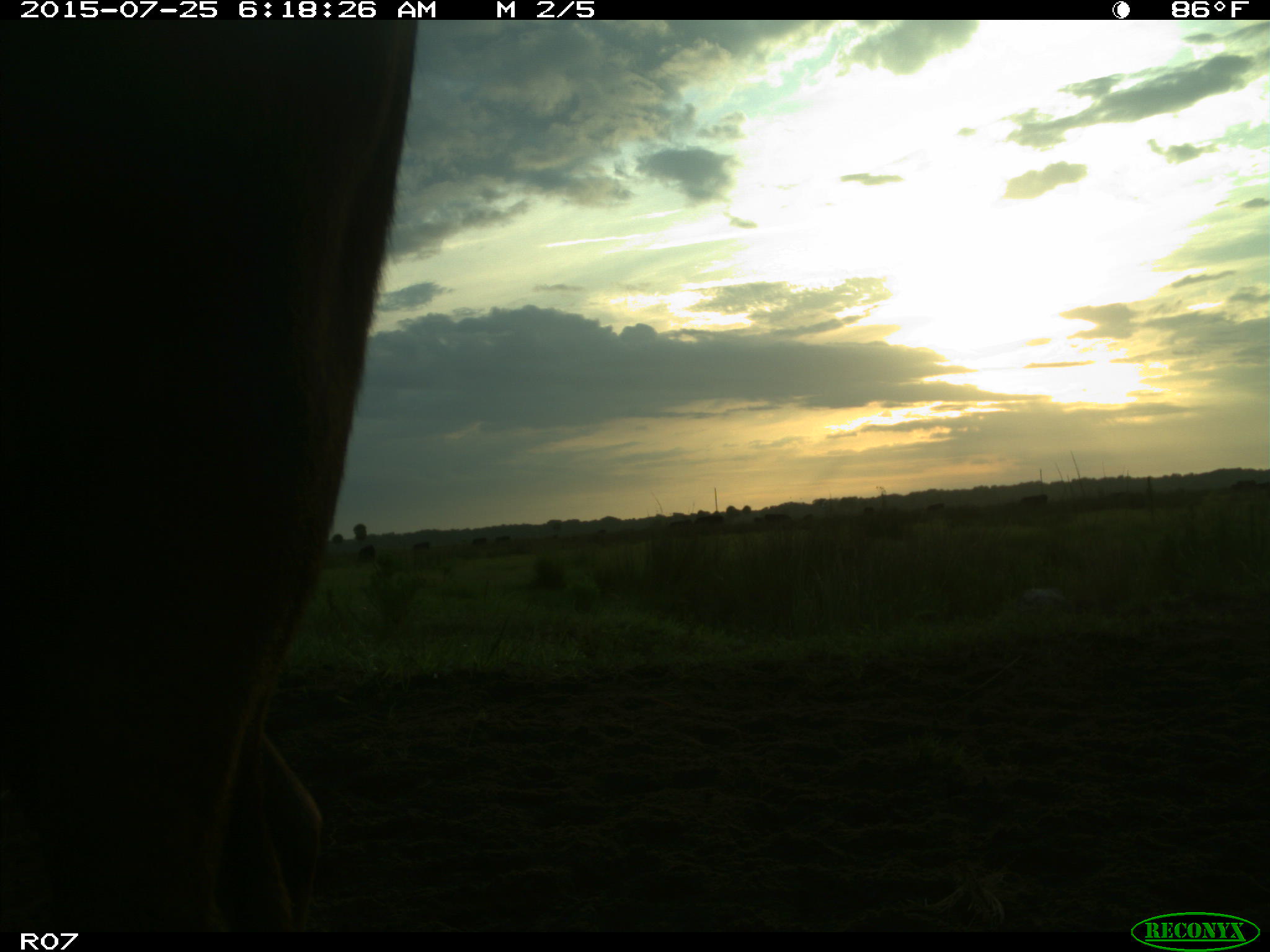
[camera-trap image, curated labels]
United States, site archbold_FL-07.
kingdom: Animalia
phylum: Chordata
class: Mammalia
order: Artiodactyla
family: Bovidae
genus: Bos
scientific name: Bos taurus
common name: domestic cow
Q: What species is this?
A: Bos taurus (domestic cow).